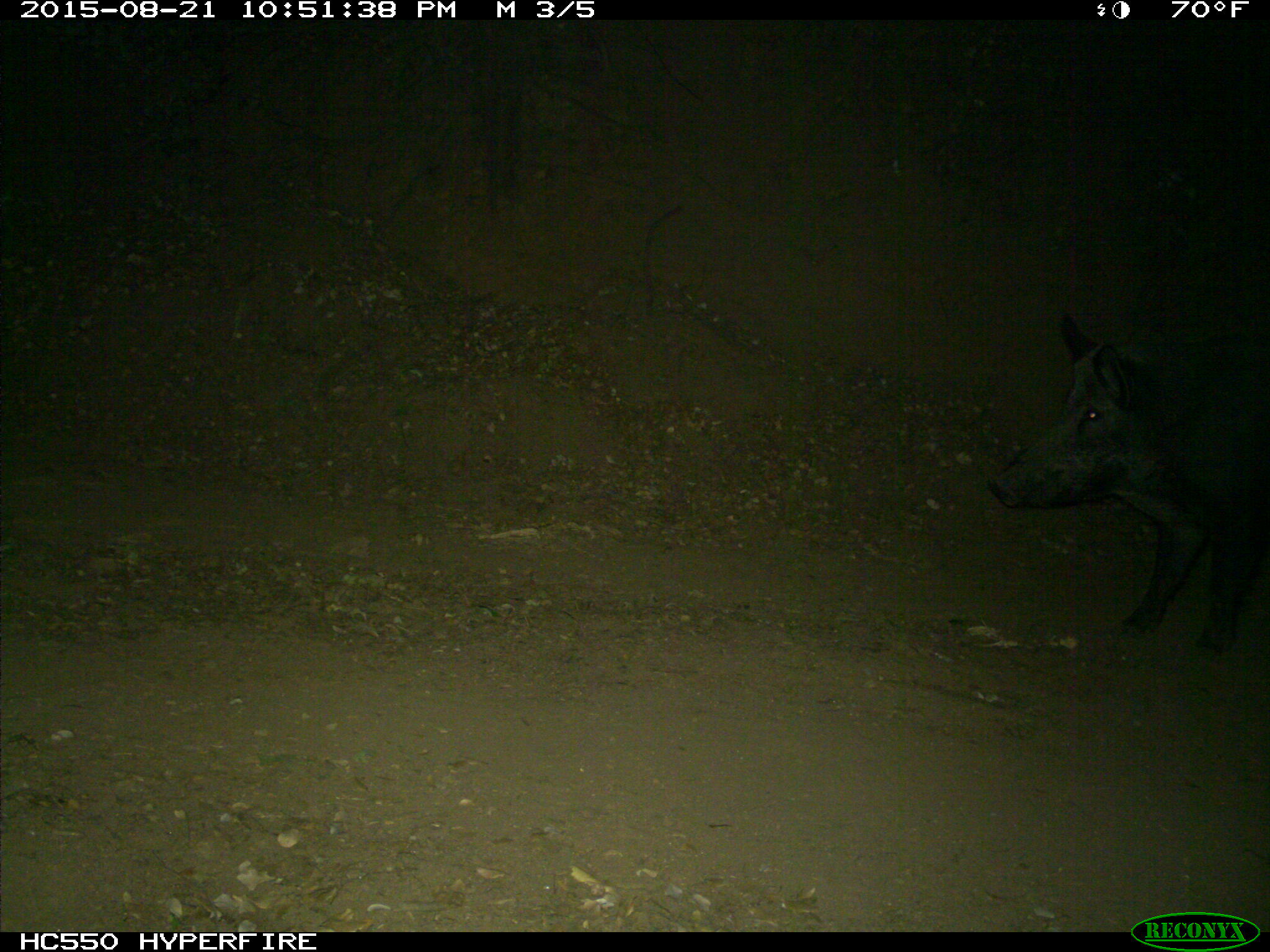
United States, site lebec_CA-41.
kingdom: Animalia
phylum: Chordata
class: Mammalia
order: Artiodactyla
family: Suidae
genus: Sus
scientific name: Sus scrofa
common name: wild boar